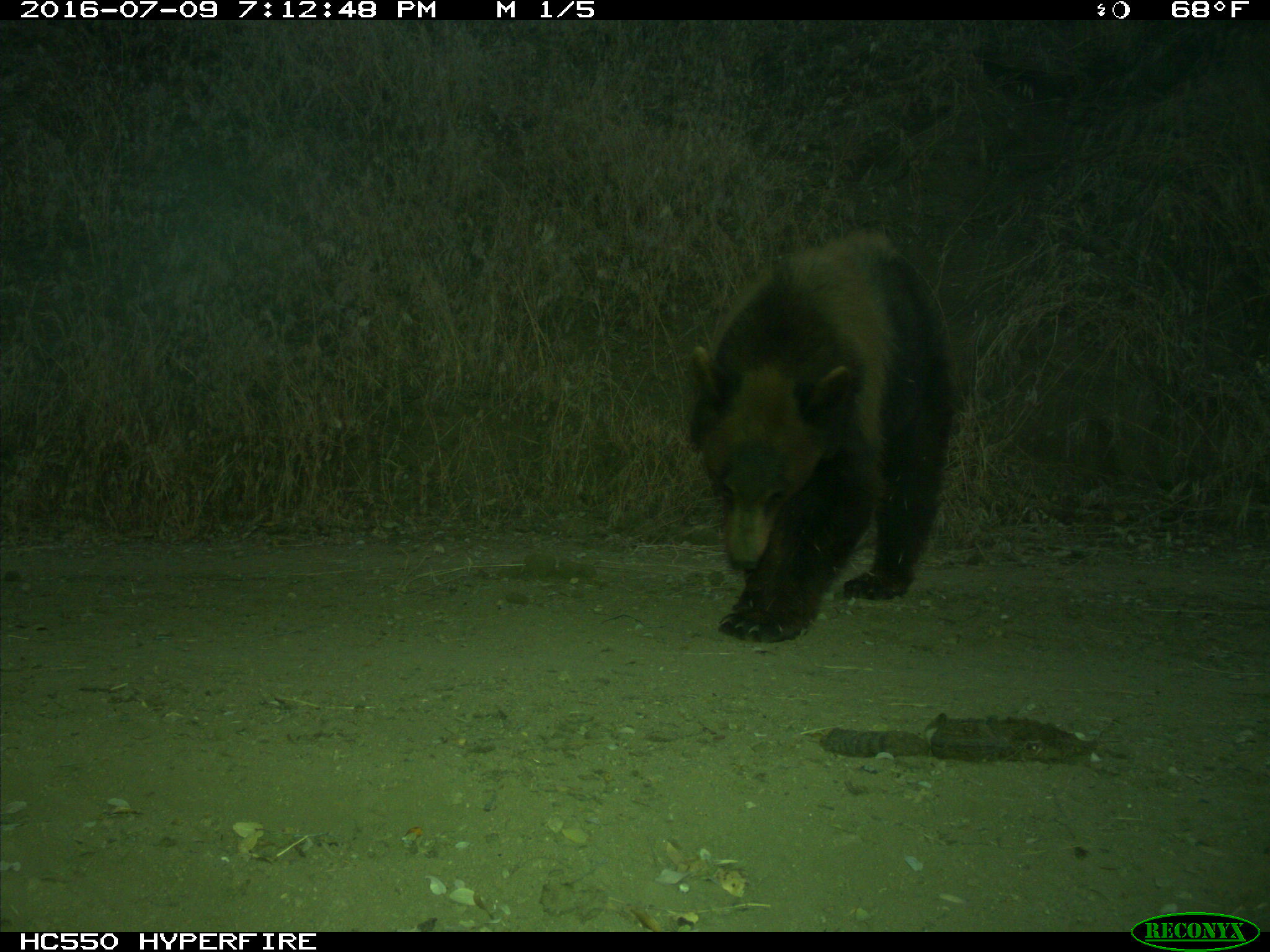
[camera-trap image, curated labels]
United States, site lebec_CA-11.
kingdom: Animalia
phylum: Chordata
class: Mammalia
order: Carnivora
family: Ursidae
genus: Ursus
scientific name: Ursus americanus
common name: american black bear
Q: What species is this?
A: Ursus americanus (american black bear).